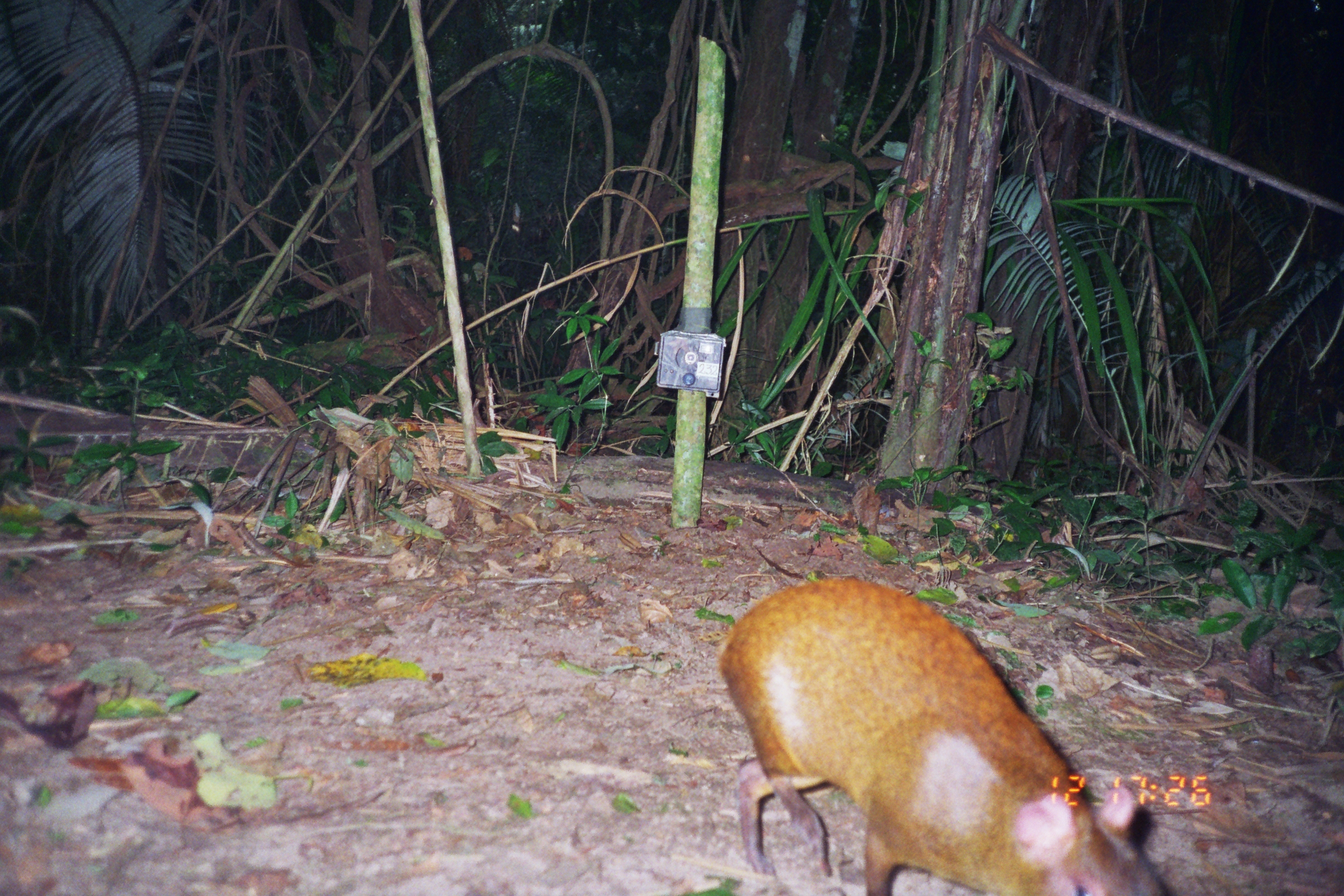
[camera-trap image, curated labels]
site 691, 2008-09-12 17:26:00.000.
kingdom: Animalia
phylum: Chordata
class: Mammalia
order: Rodentia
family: Dasyproctidae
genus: Dasyprocta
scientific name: Dasyprocta punctata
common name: central american agouti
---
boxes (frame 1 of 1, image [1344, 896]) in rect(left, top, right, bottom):
dasyprocta punctata: rect(713, 576, 1166, 894)